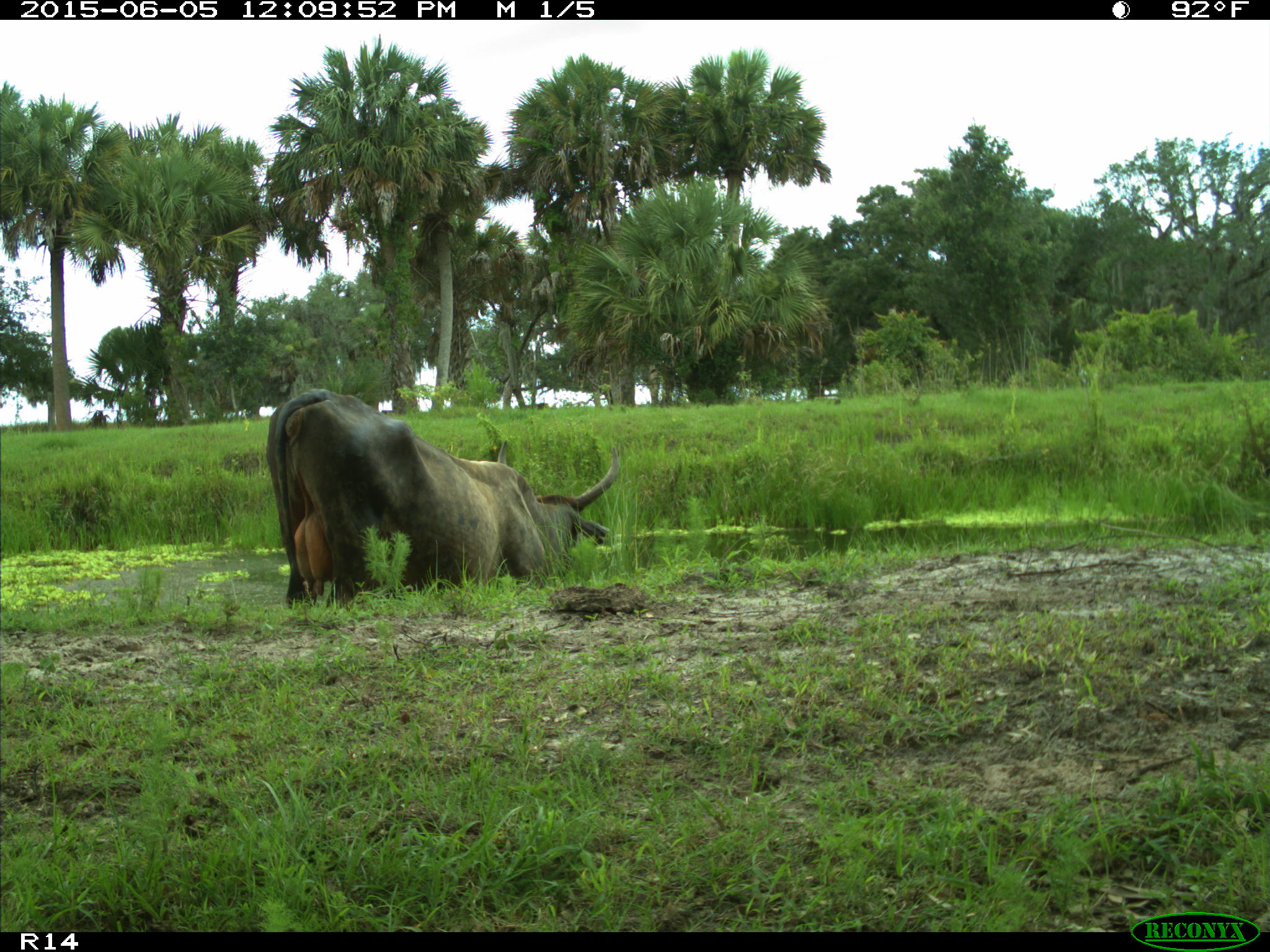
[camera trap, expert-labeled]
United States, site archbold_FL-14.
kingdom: Animalia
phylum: Chordata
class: Mammalia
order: Artiodactyla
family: Bovidae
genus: Bos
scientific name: Bos taurus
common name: domestic cow